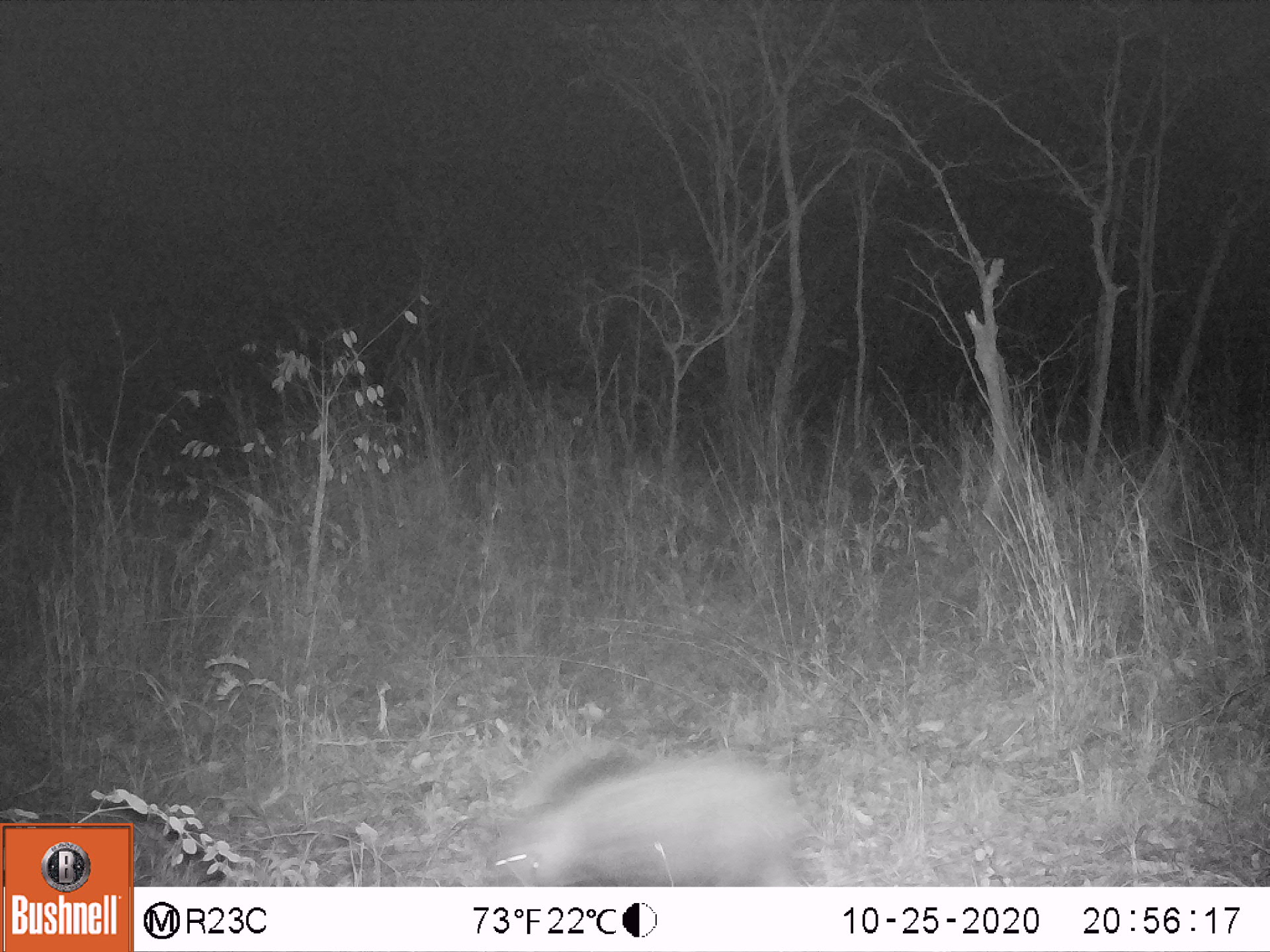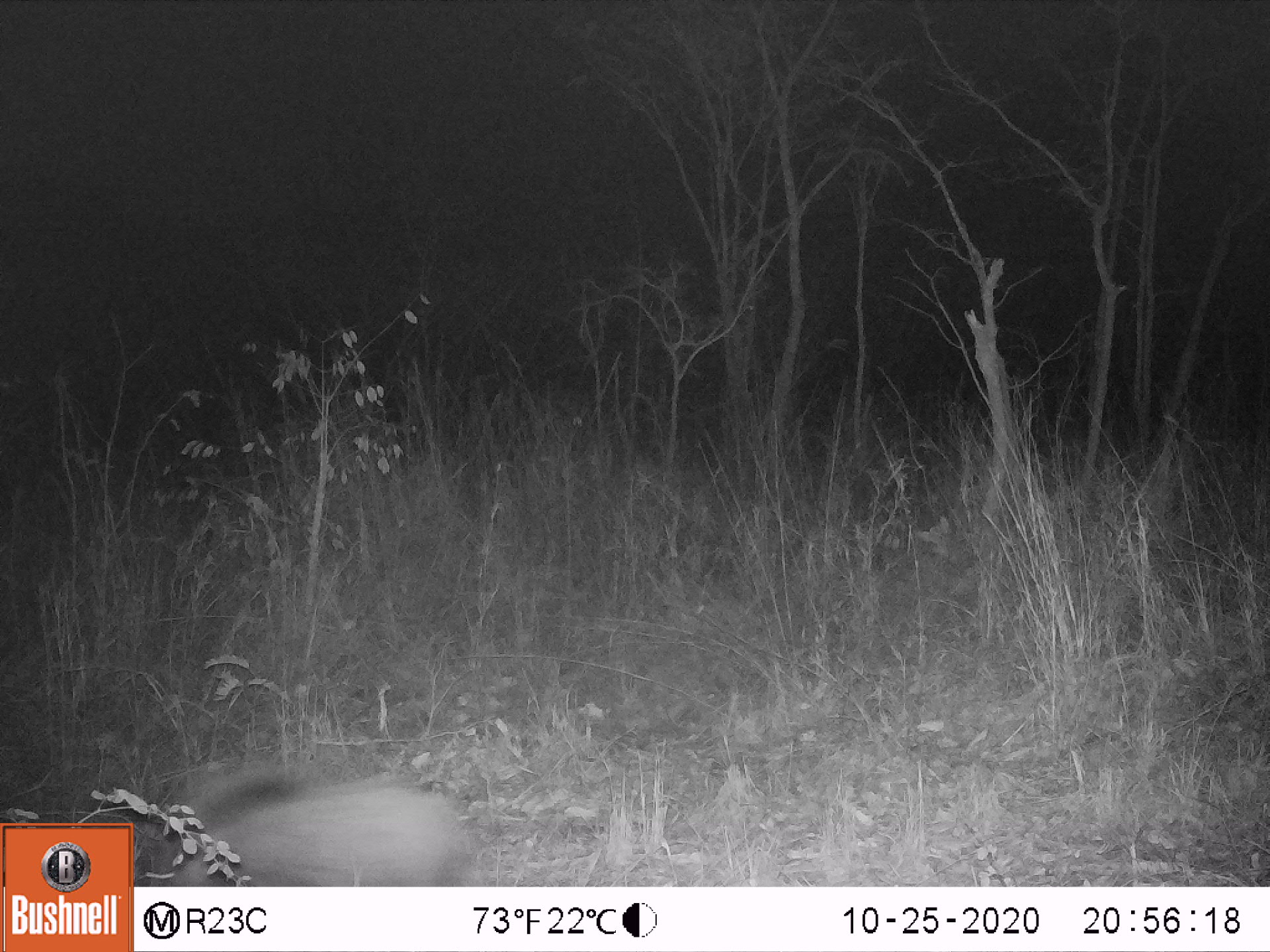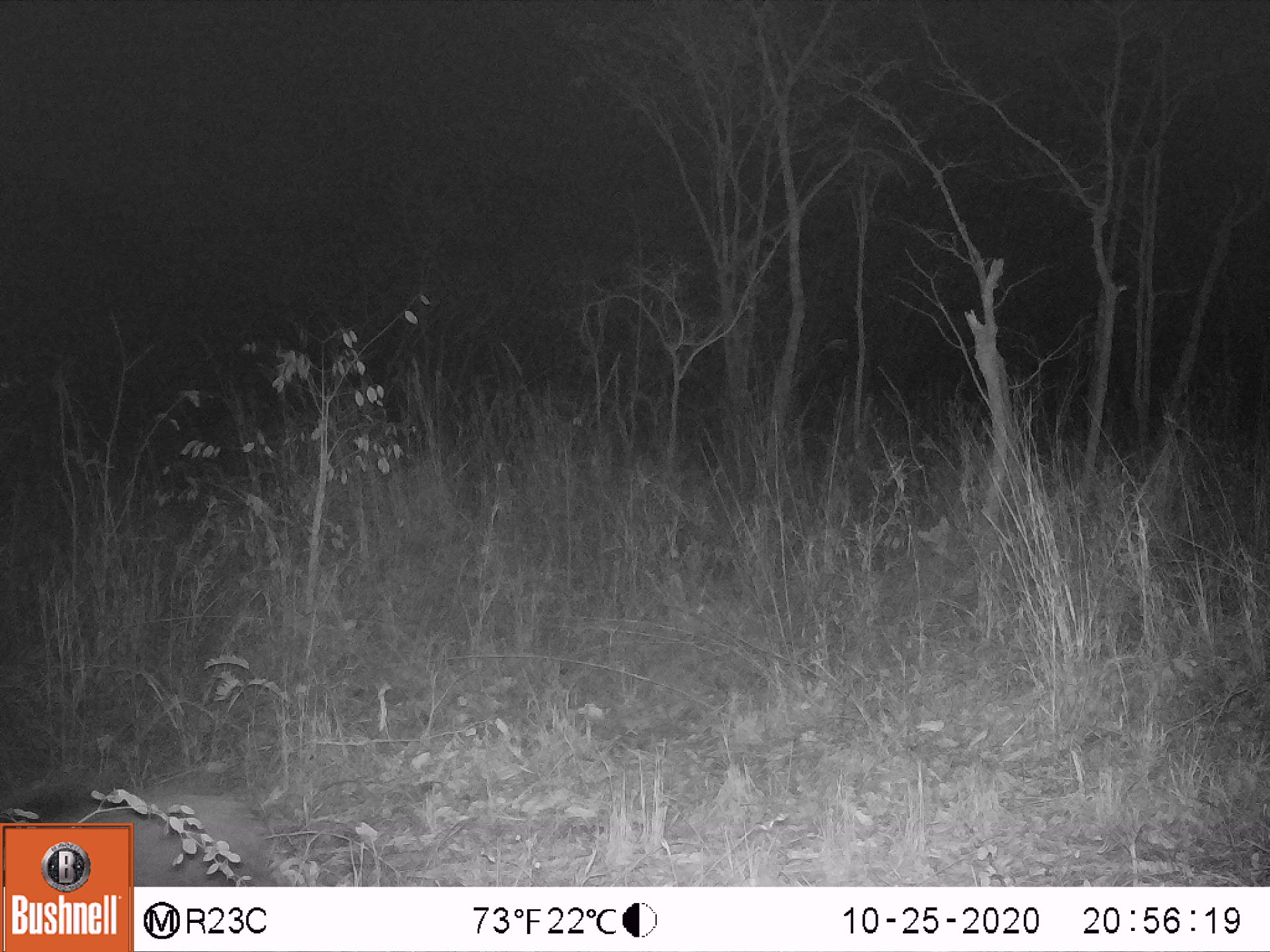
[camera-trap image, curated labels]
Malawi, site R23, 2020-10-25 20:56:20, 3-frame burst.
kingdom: Animalia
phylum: Chordata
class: Mammalia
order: Artiodactyla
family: Suidae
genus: Potamochoerus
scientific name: Potamochoerus larvatus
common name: bushpig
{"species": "bushpig (Potamochoerus larvatus)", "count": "1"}